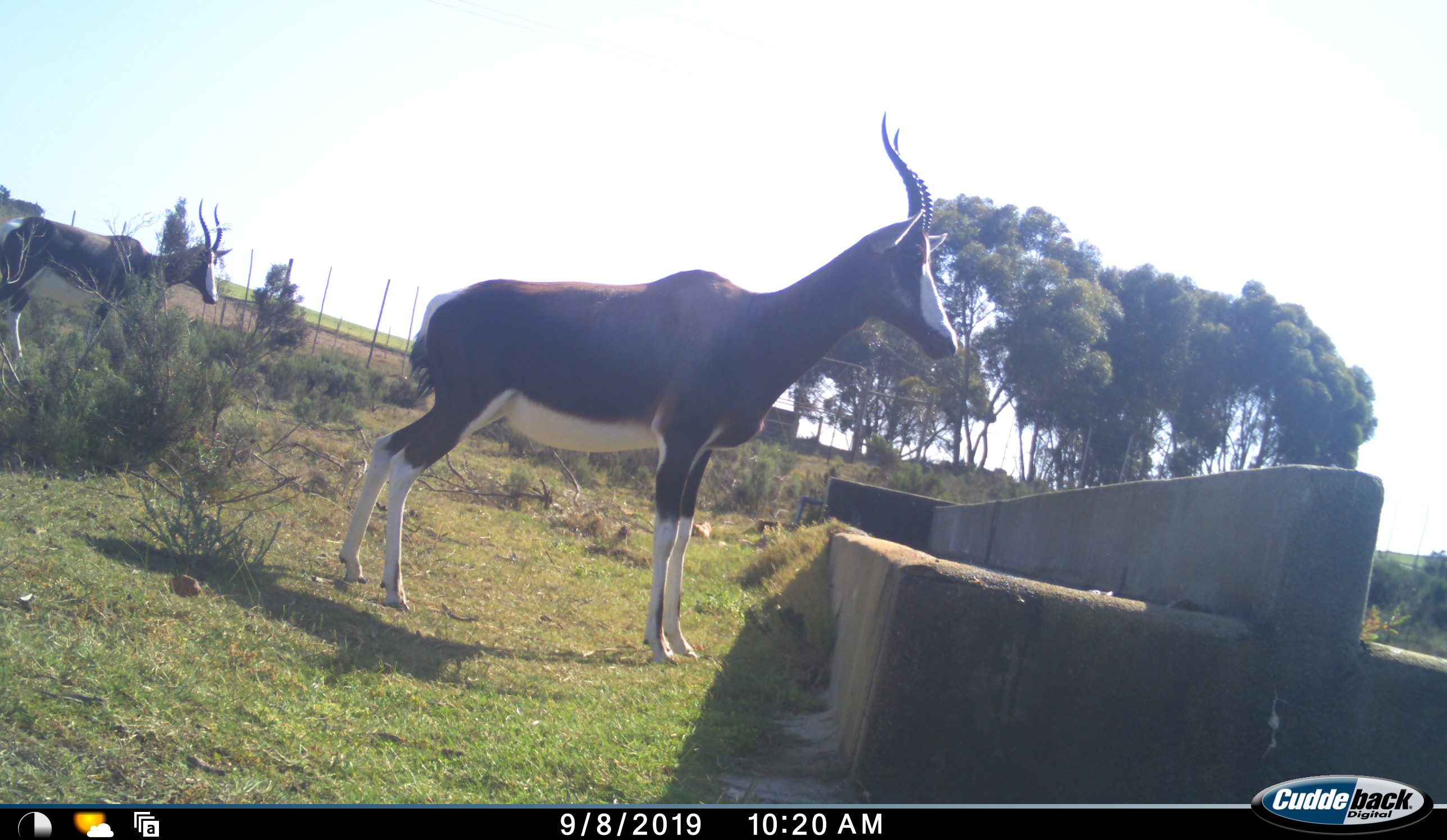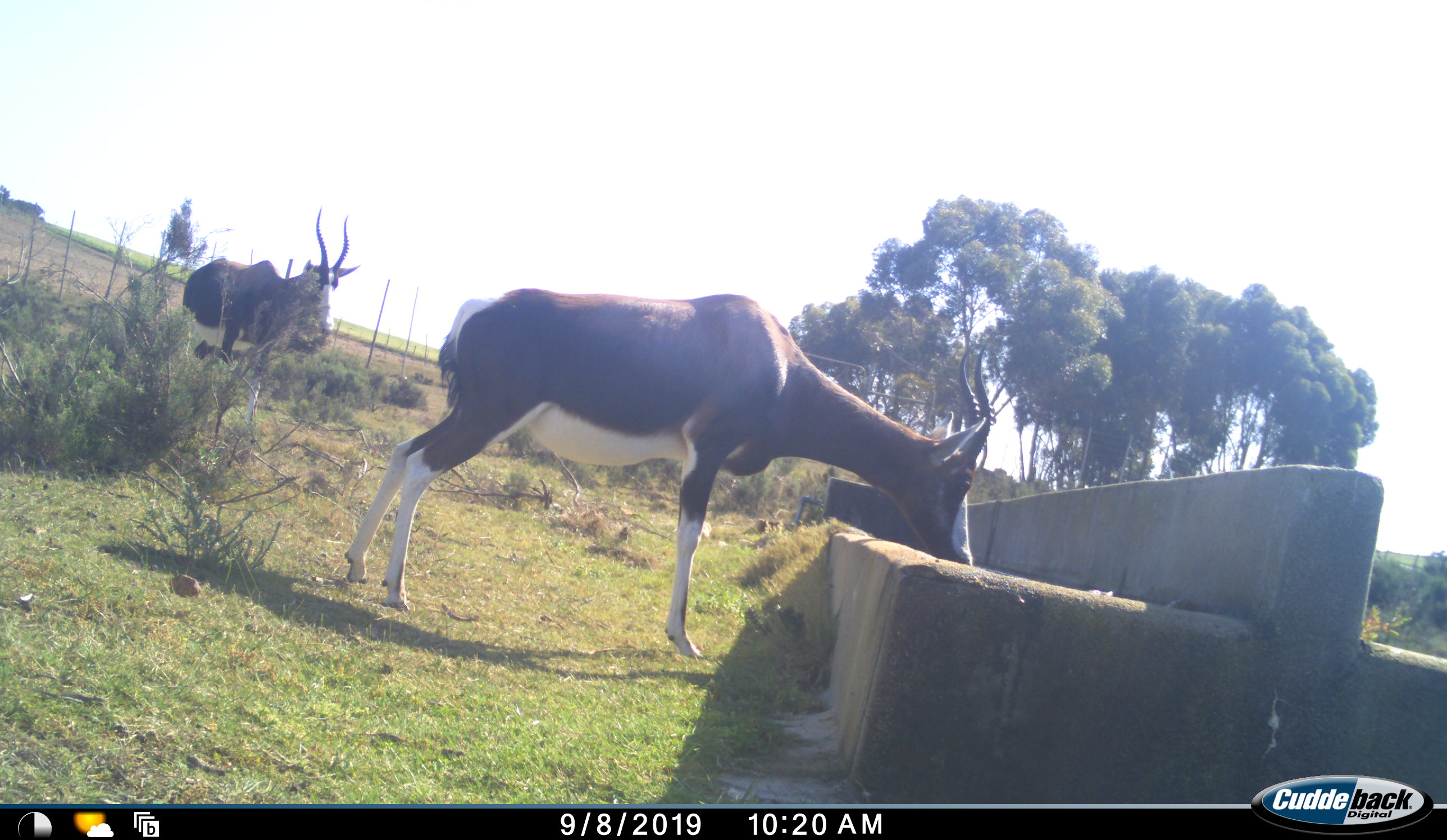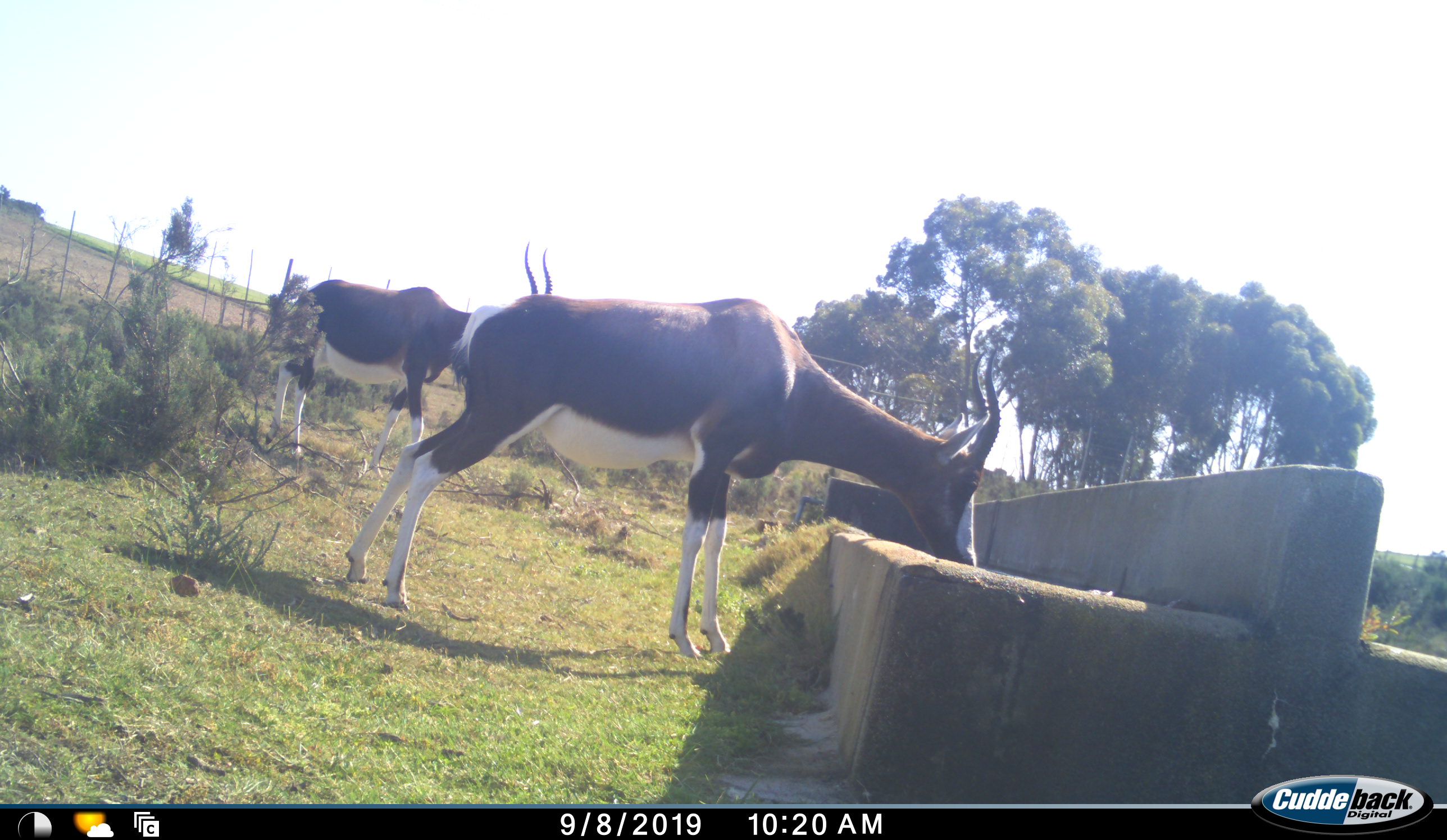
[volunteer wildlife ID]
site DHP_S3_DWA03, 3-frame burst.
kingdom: Animalia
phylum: Chordata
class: Mammalia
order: Artiodactyla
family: Bovidae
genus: Damaliscus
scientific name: Damaliscus pygargus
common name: bontebok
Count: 2.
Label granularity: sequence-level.